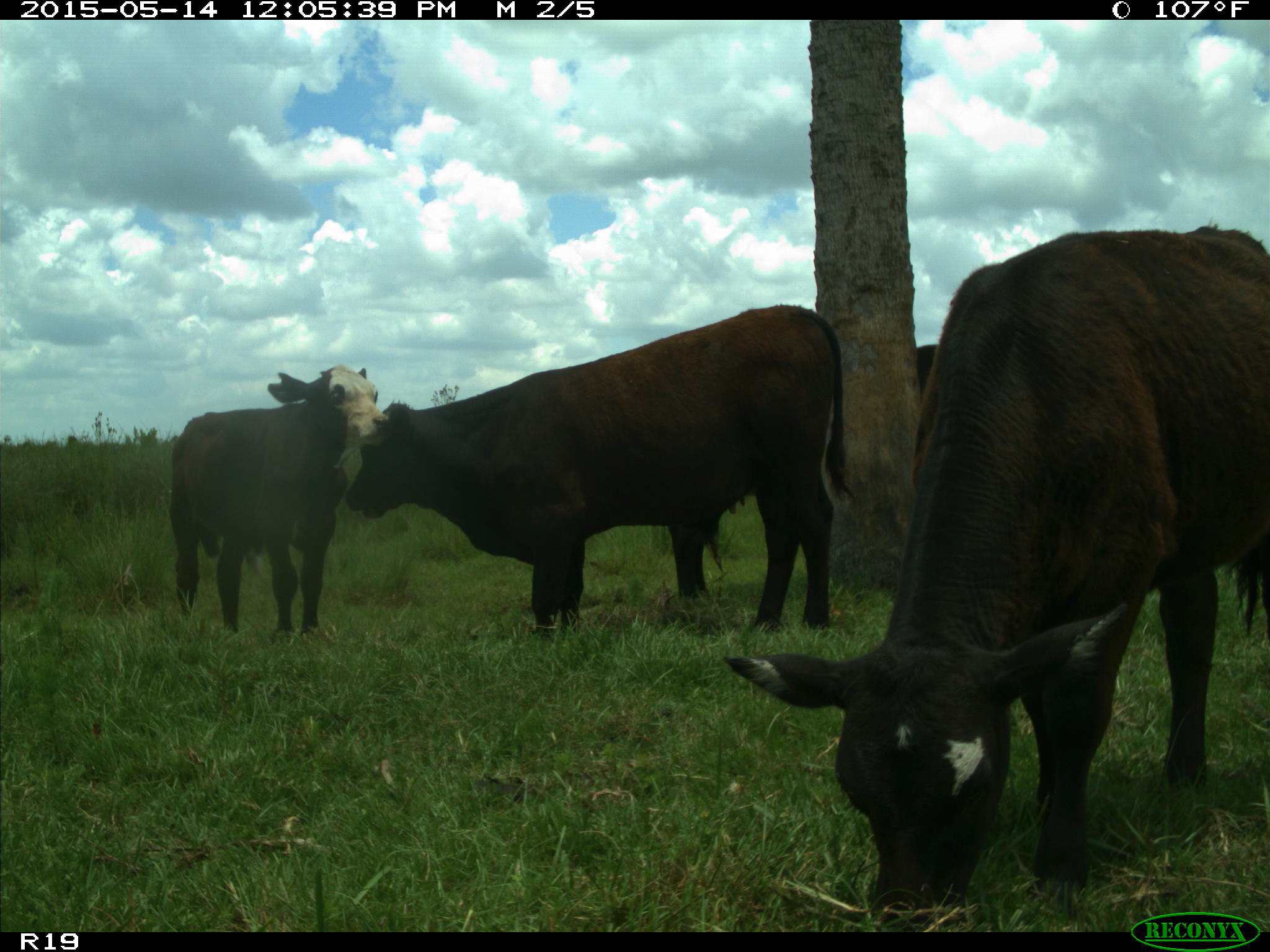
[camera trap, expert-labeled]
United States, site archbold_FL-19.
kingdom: Animalia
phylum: Chordata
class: Mammalia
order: Artiodactyla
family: Bovidae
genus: Bos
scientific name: Bos taurus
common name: domestic cow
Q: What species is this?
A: Bos taurus (domestic cow).